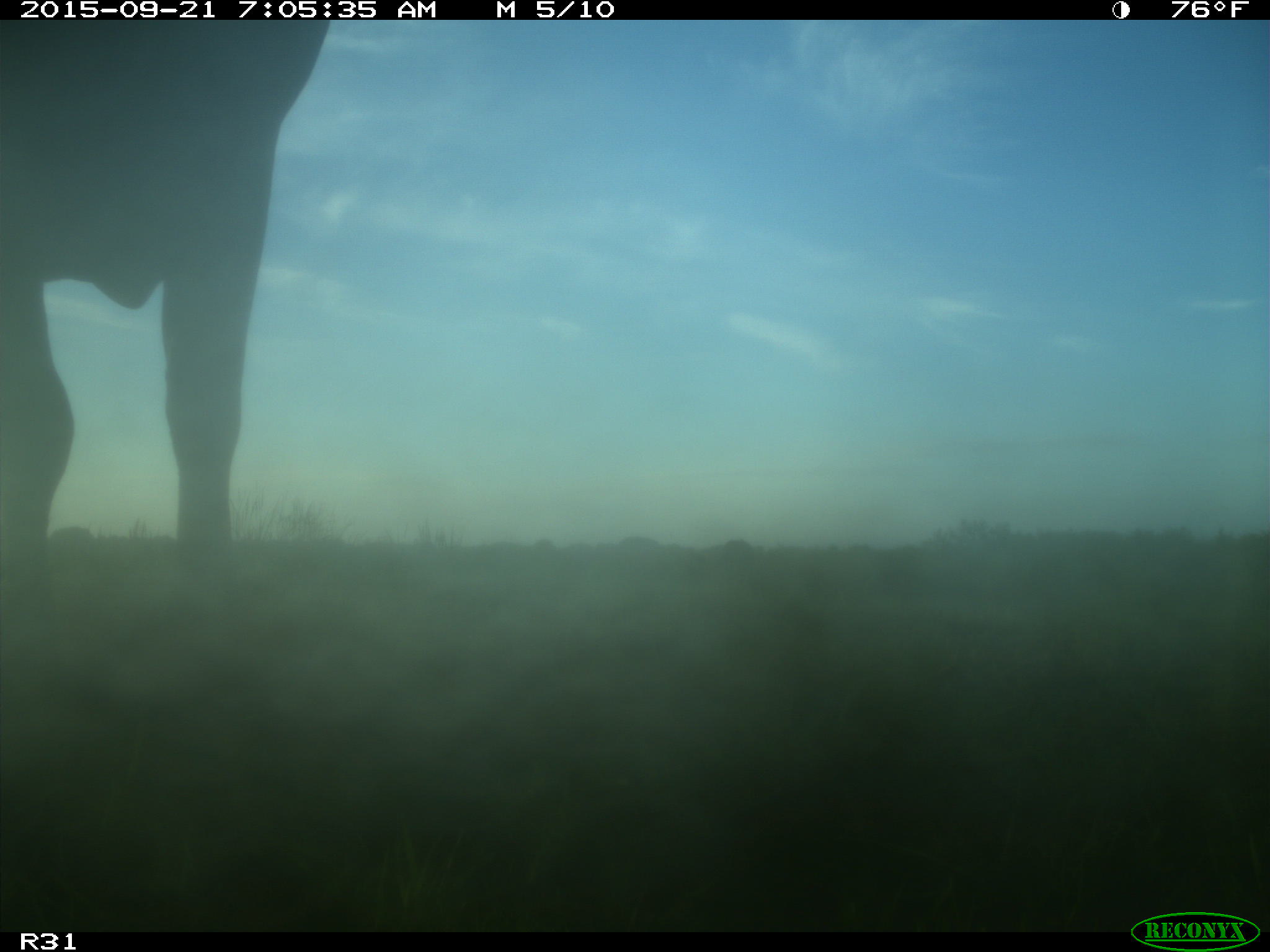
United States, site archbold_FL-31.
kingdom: Animalia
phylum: Chordata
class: Mammalia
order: Artiodactyla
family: Bovidae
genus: Bos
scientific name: Bos taurus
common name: domestic cow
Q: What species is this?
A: Bos taurus (domestic cow).